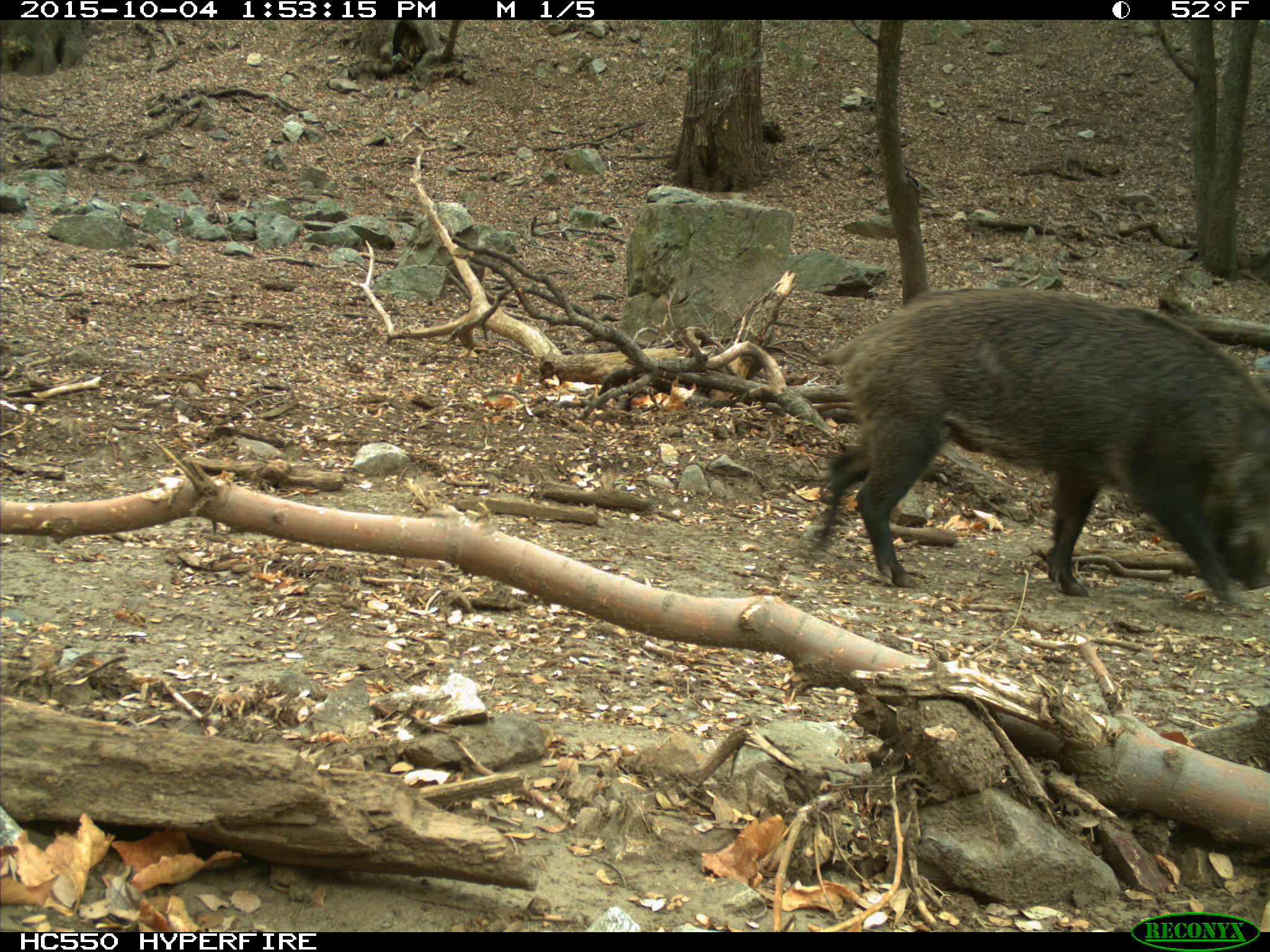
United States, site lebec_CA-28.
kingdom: Animalia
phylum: Chordata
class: Mammalia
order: Artiodactyla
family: Suidae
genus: Sus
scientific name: Sus scrofa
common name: wild boar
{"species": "Sus scrofa (wild boar)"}